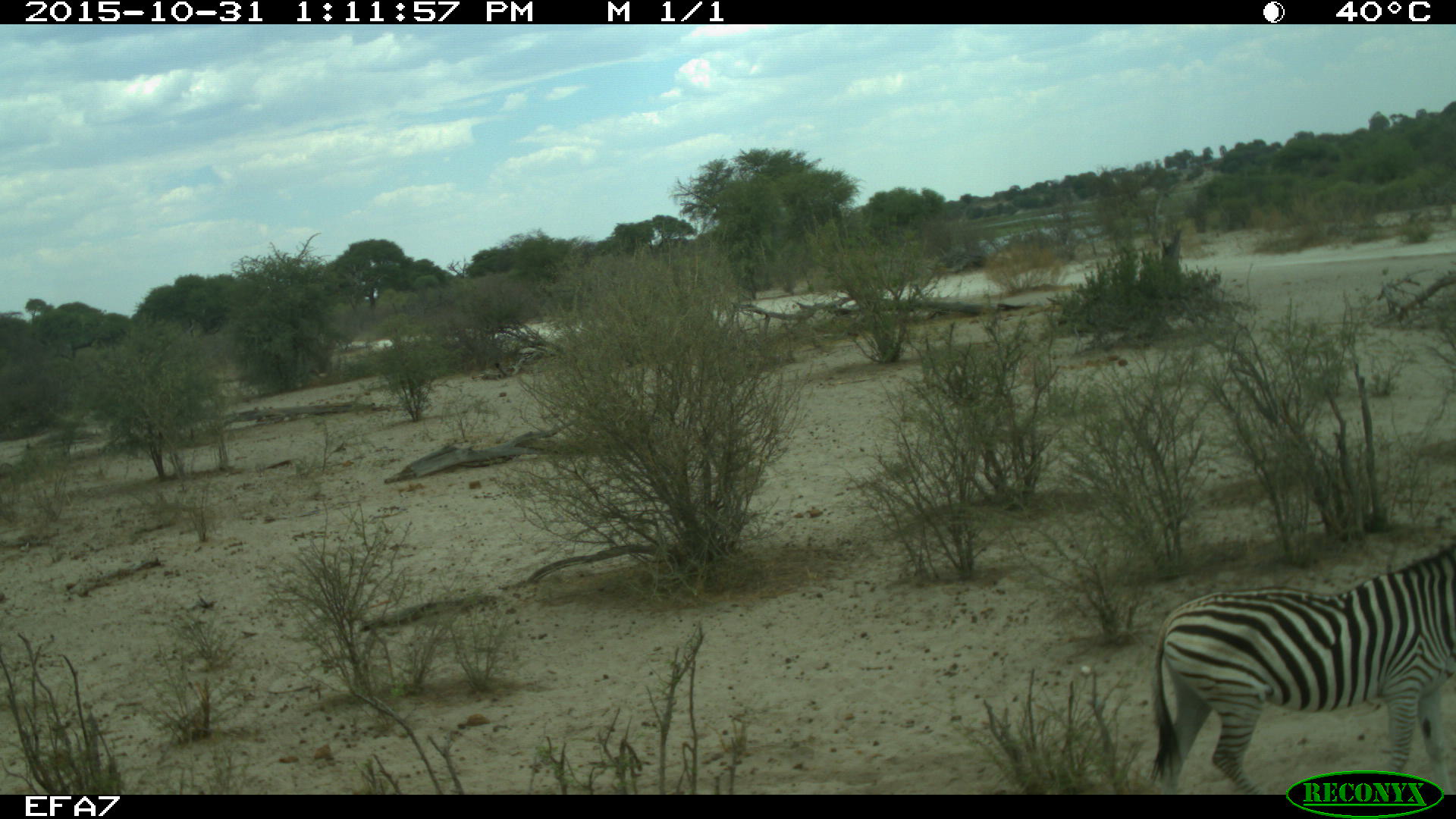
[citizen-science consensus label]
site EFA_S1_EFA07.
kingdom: Animalia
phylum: Chordata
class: Mammalia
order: Perissodactyla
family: Equidae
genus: Equus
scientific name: Equus quagga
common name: plains zebra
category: zebraplains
Zebraplains (plains zebra) (Equus quagga), count 1. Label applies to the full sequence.